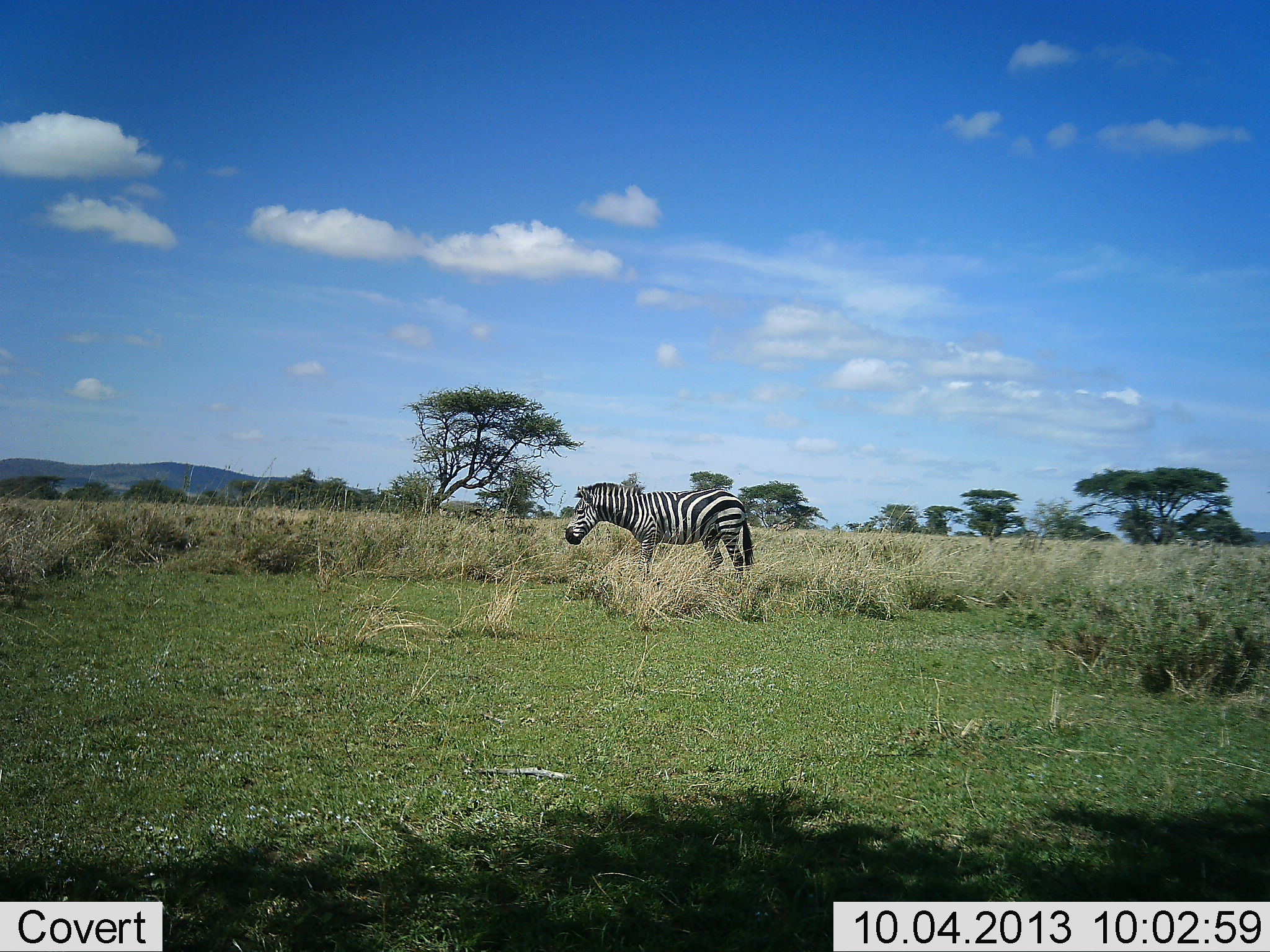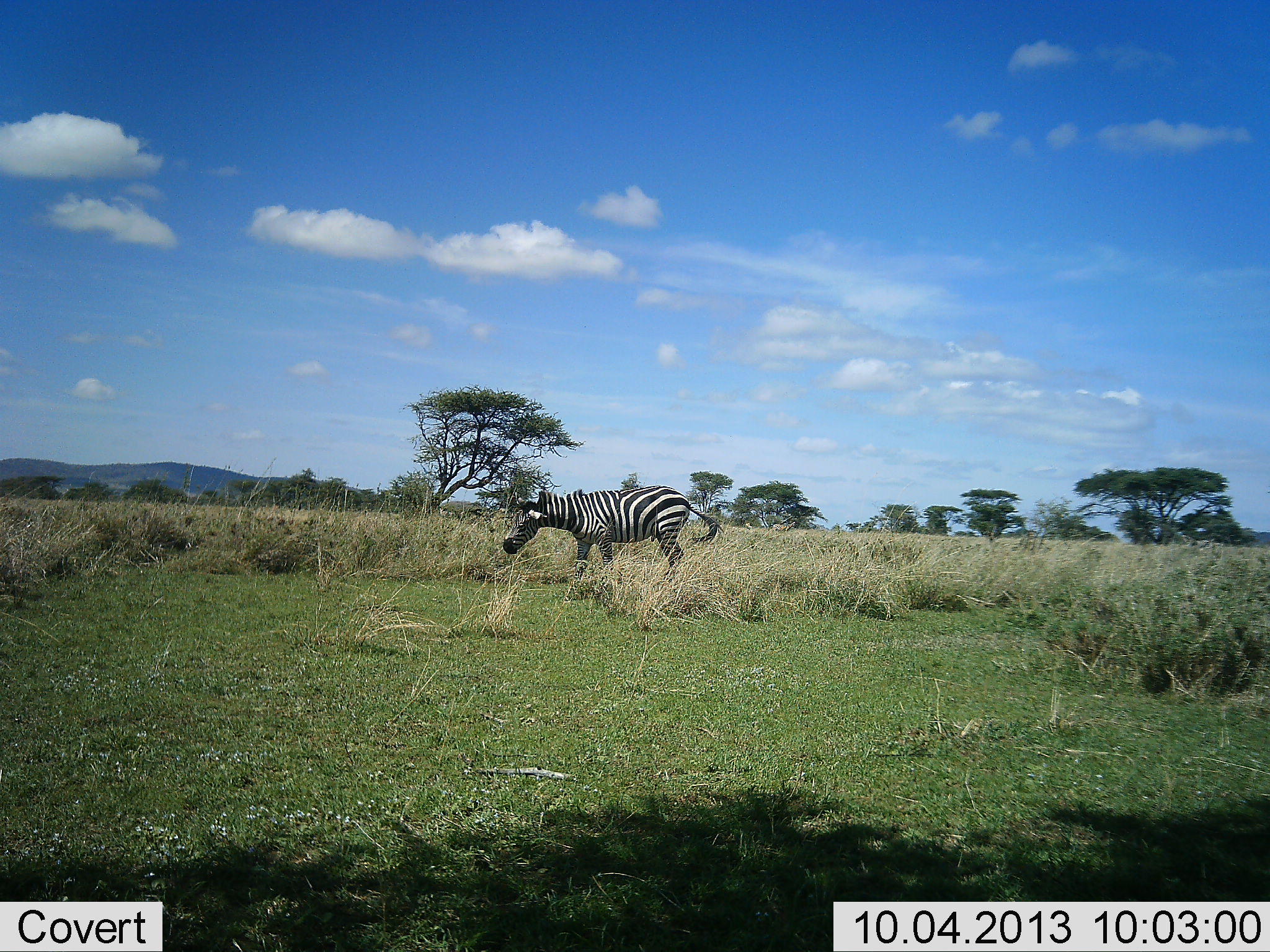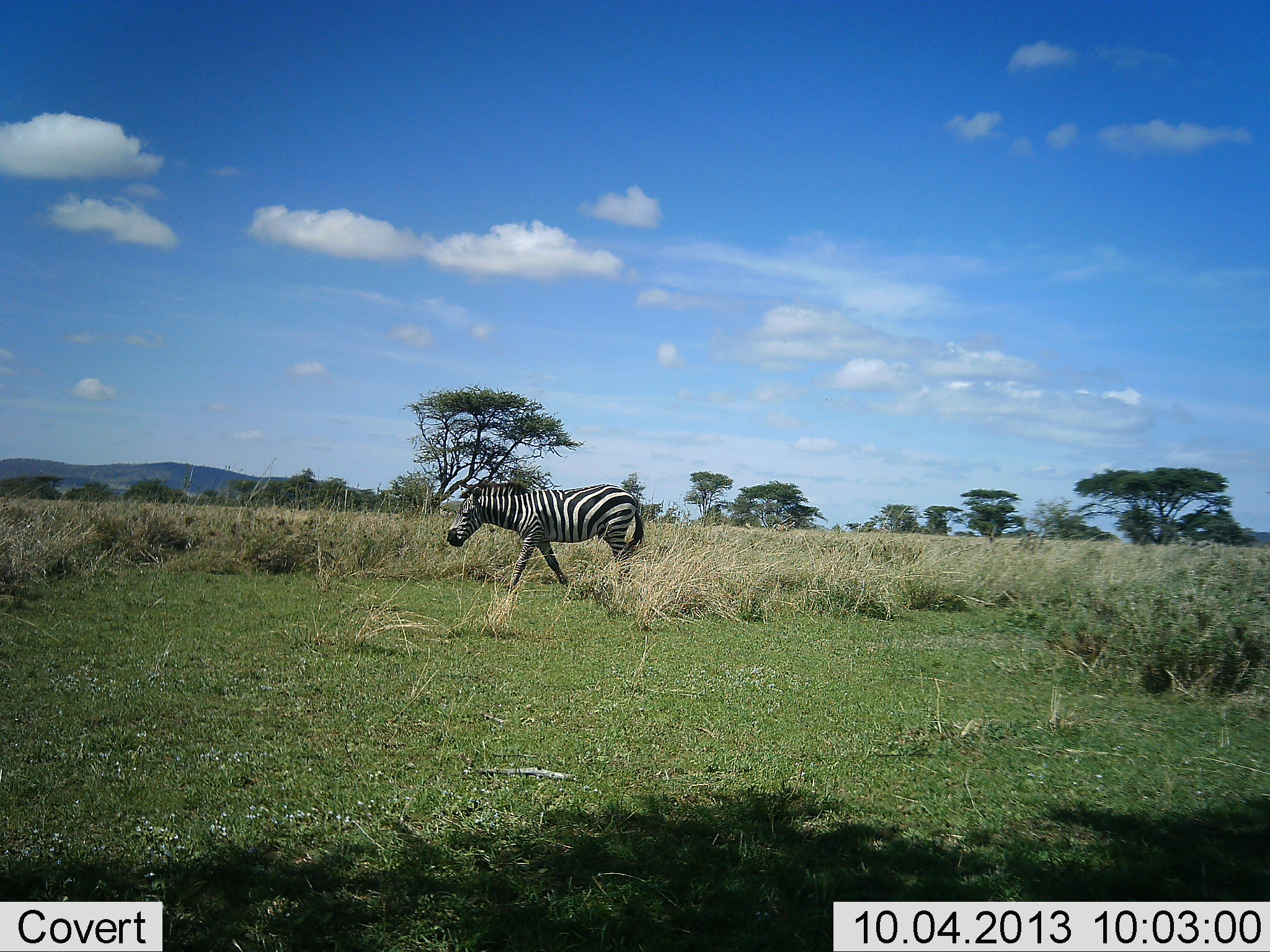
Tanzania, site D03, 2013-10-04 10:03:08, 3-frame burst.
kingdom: Animalia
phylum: Chordata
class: Mammalia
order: Perissodactyla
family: Equidae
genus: Equus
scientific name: Equus quagga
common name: plains zebra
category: zebra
Zebra (plains zebra) (Equus quagga), count 1. Behavior (volunteer vote fractions): standing 22%, resting 0%, moving 72%, interacting 0%. Young present (vote fraction): 0%. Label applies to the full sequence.